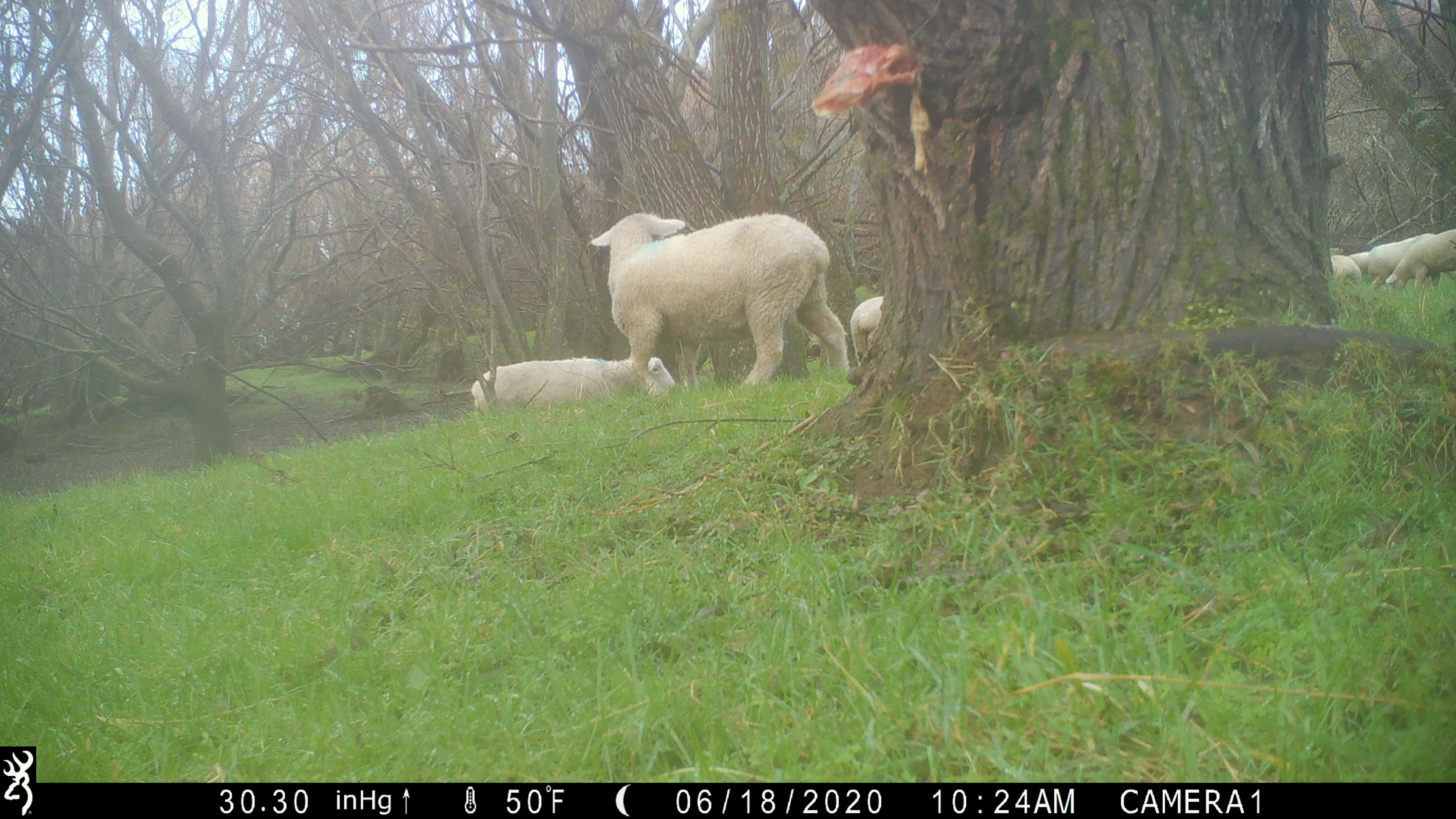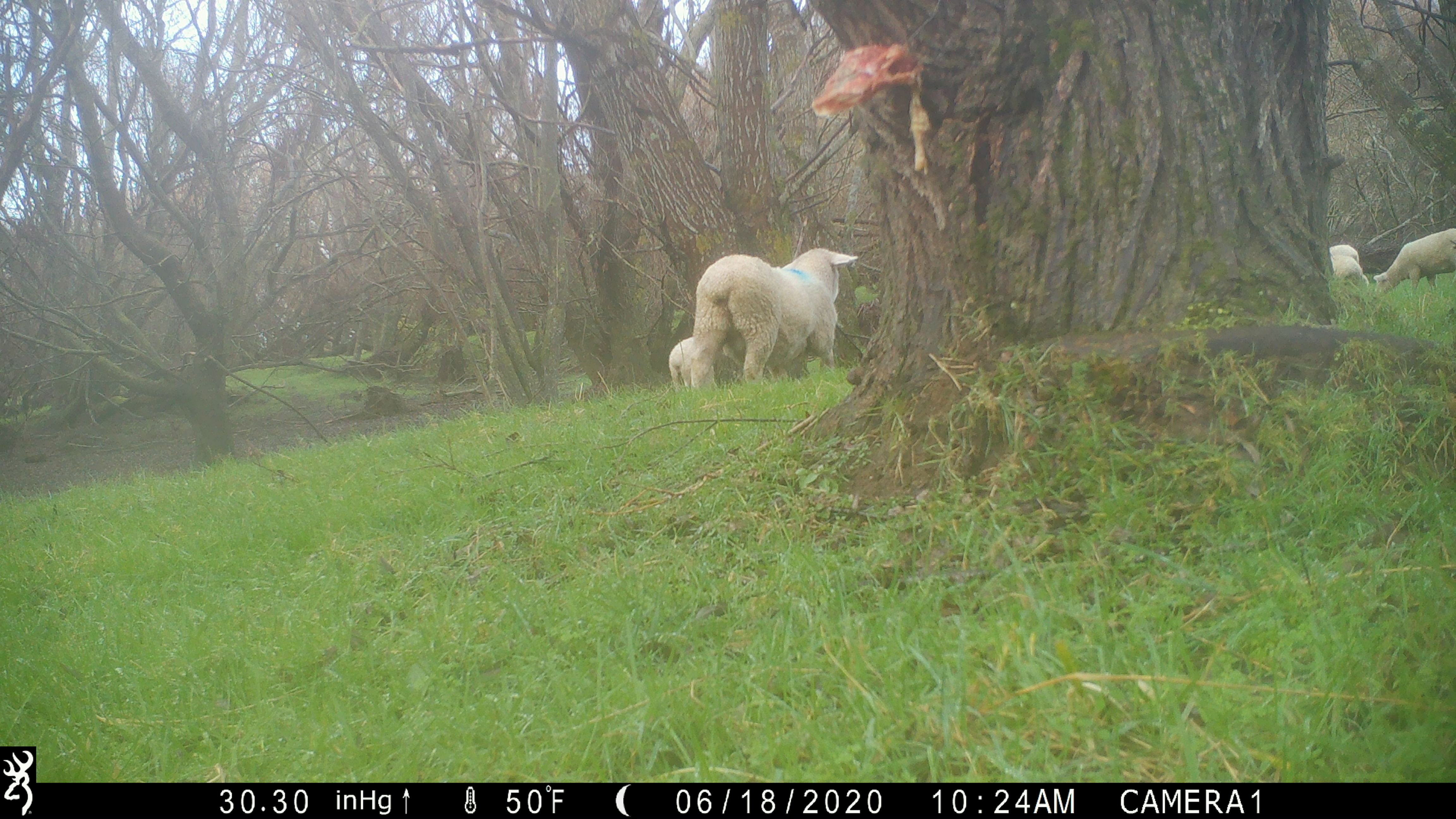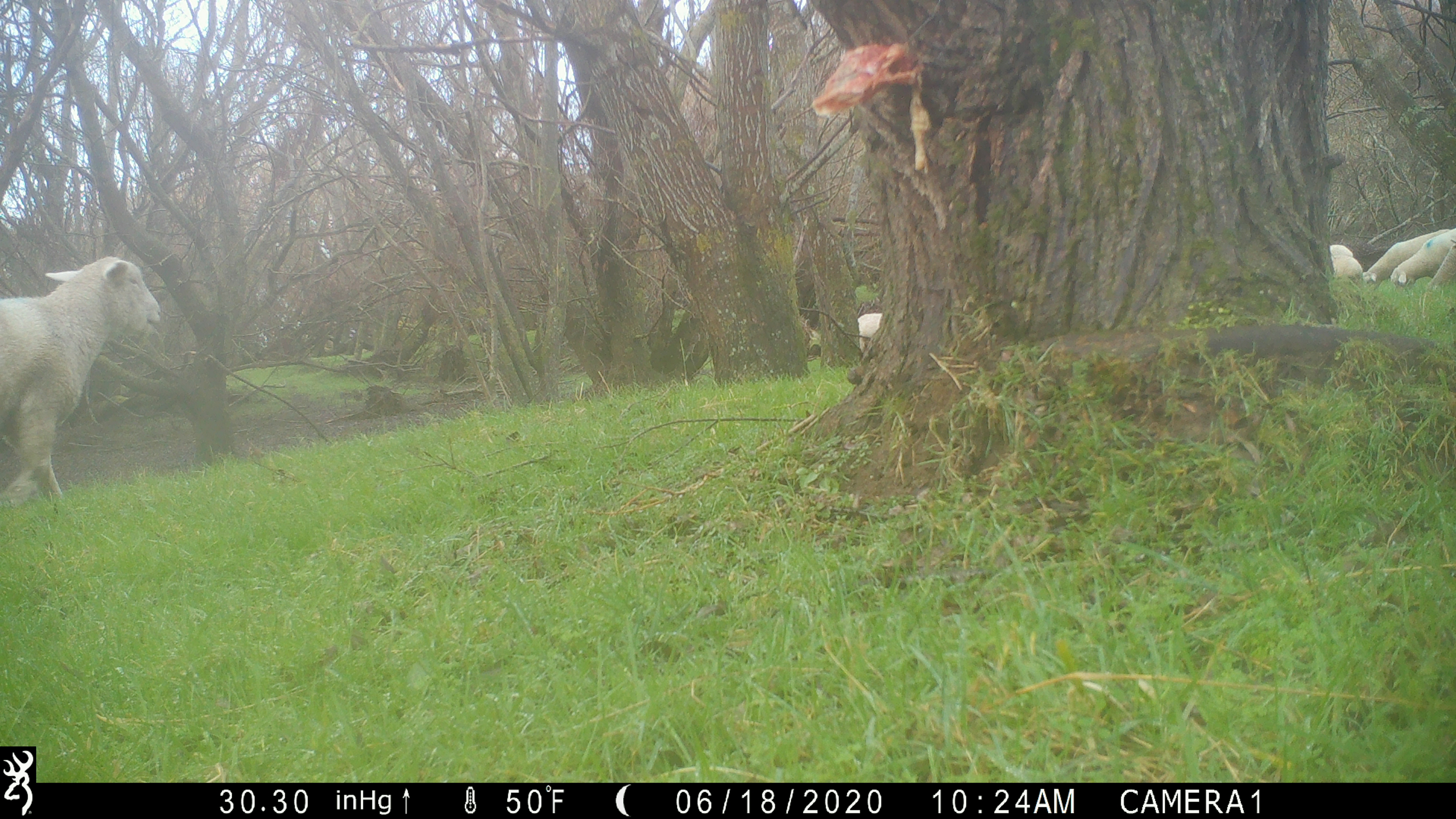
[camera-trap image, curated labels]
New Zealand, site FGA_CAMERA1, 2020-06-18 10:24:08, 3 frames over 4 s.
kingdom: Animalia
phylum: Chordata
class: Mammalia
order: Artiodactyla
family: Bovidae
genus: Ovis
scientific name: Ovis aries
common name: domestic sheep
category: sheep